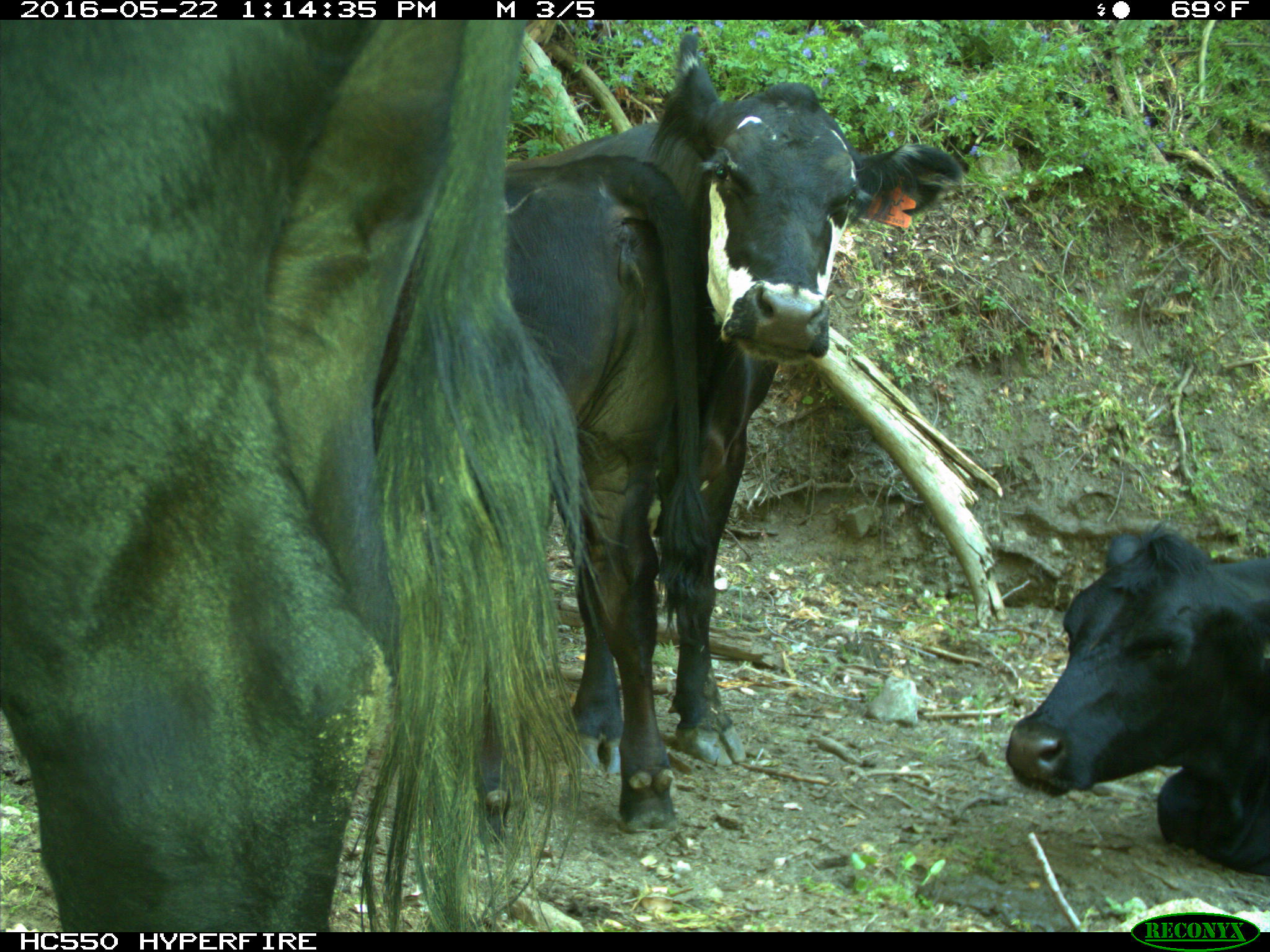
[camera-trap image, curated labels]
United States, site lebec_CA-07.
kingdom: Animalia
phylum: Chordata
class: Mammalia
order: Artiodactyla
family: Bovidae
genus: Bos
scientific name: Bos taurus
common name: domestic cow